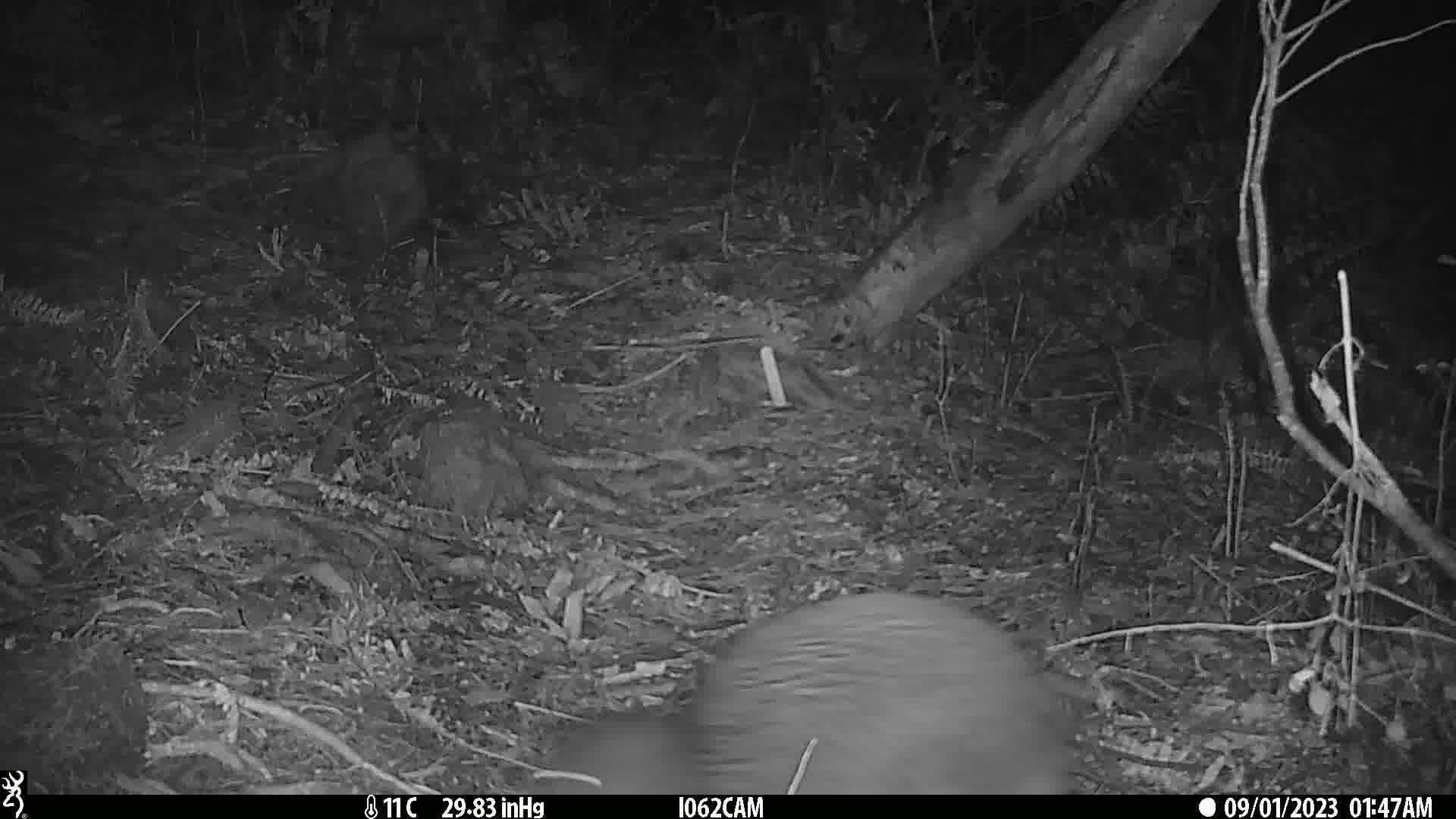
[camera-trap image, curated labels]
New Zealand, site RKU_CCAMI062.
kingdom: Animalia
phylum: Chordata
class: Aves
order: Apterygiformes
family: Apterygidae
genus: Apteryx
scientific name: Apteryx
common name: kiwi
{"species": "kiwi (Apteryx)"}